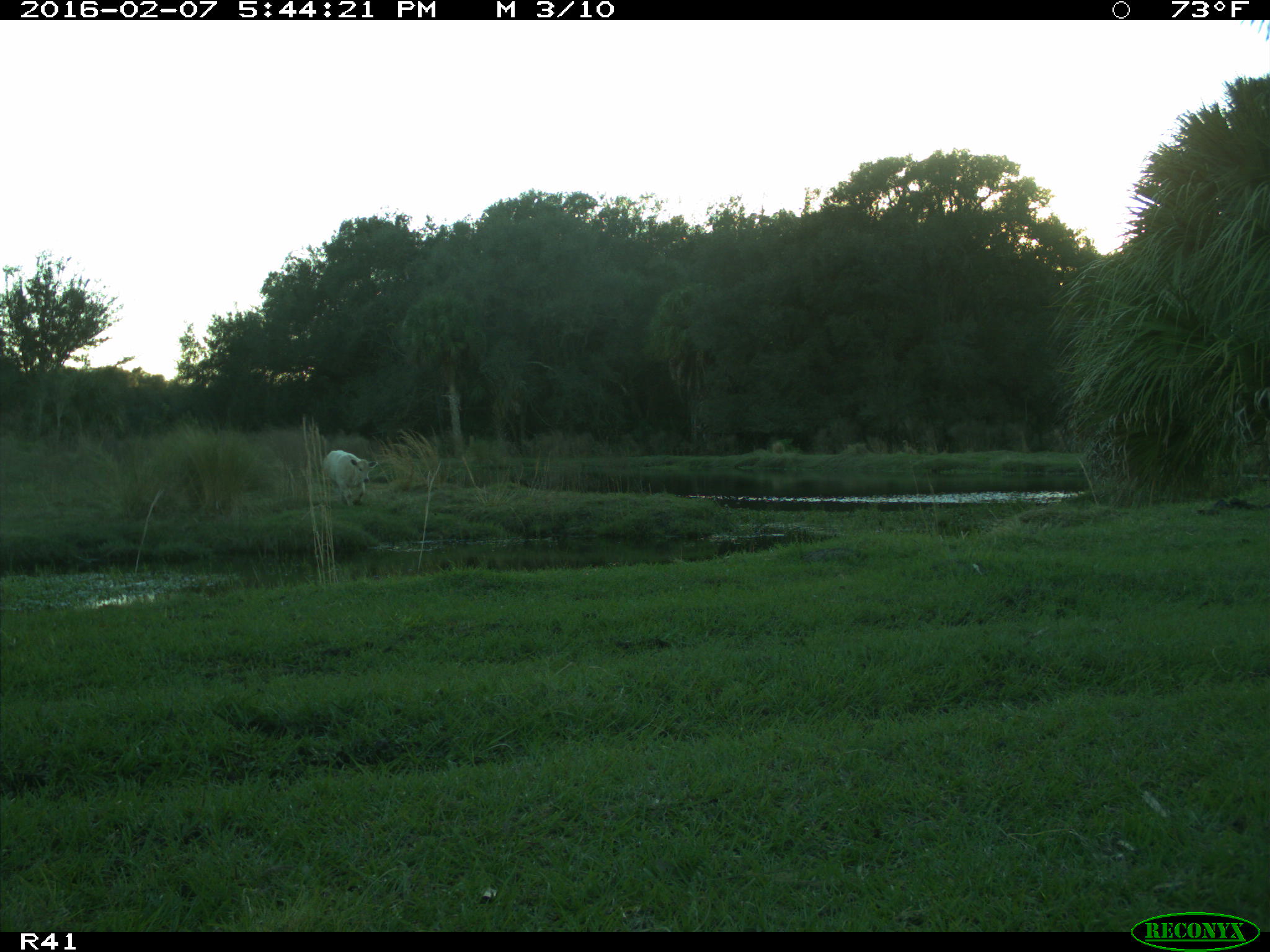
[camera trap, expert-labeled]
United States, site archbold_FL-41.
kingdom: Animalia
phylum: Chordata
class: Mammalia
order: Artiodactyla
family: Bovidae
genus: Bos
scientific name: Bos taurus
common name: domestic cow